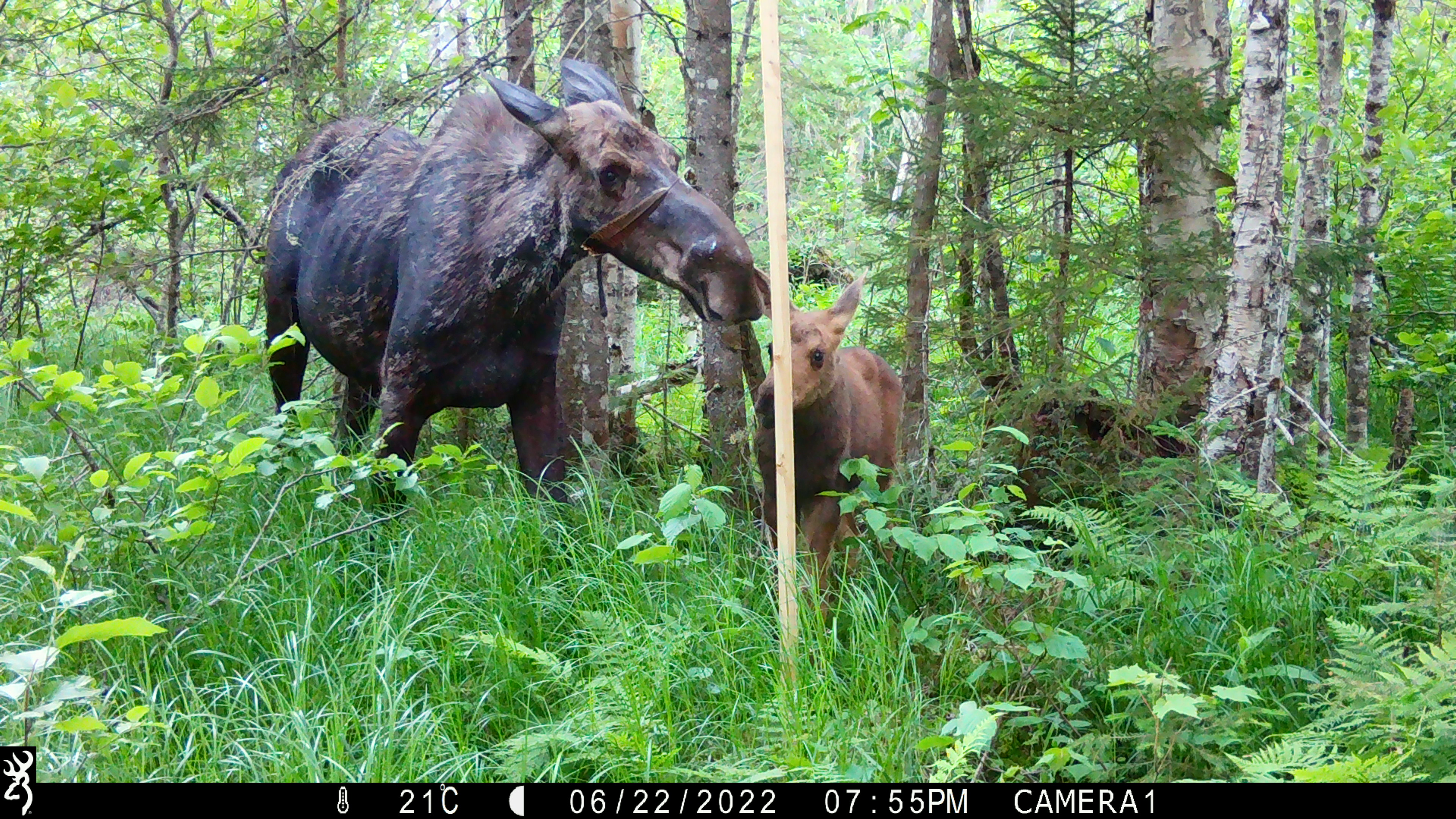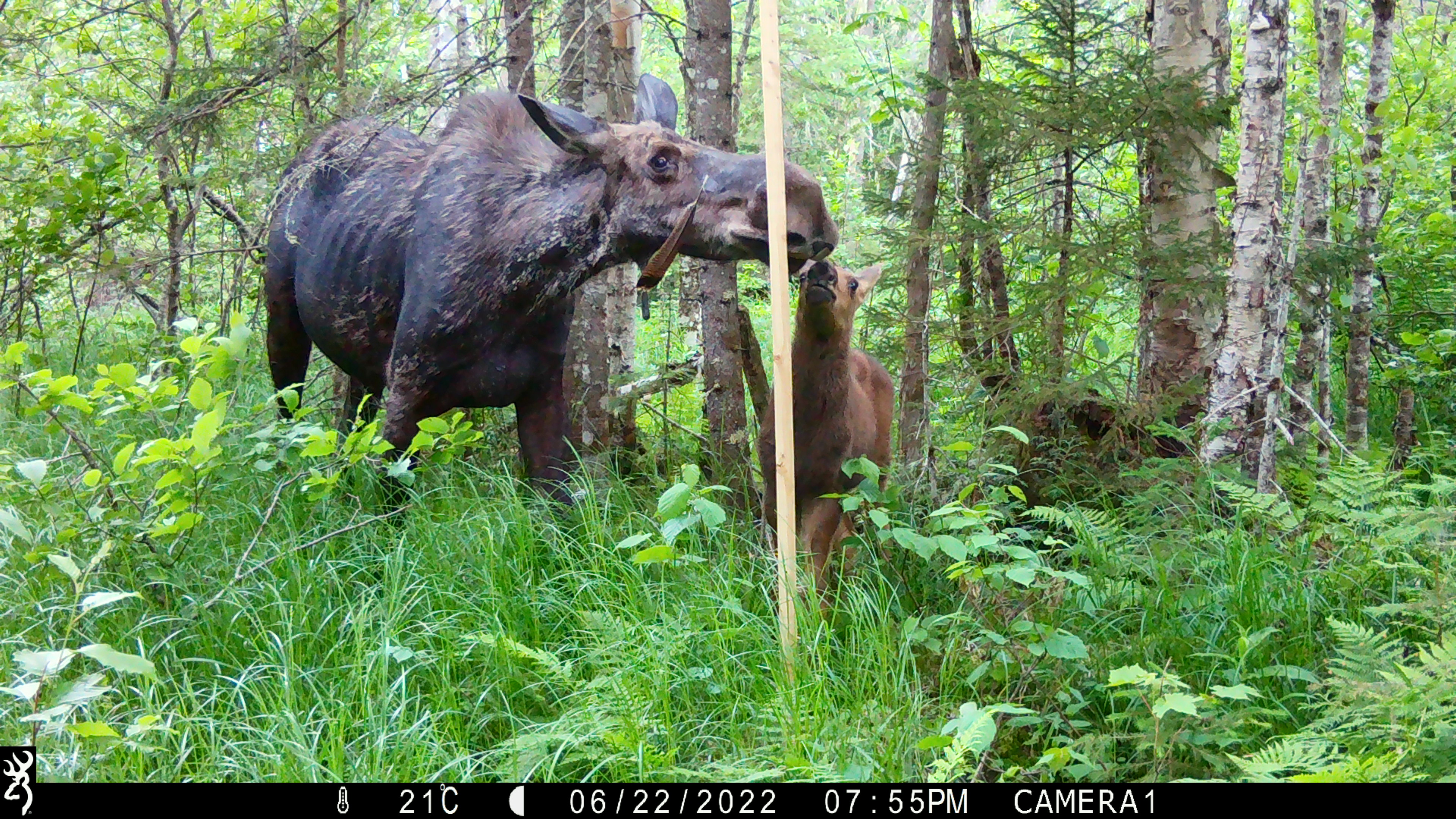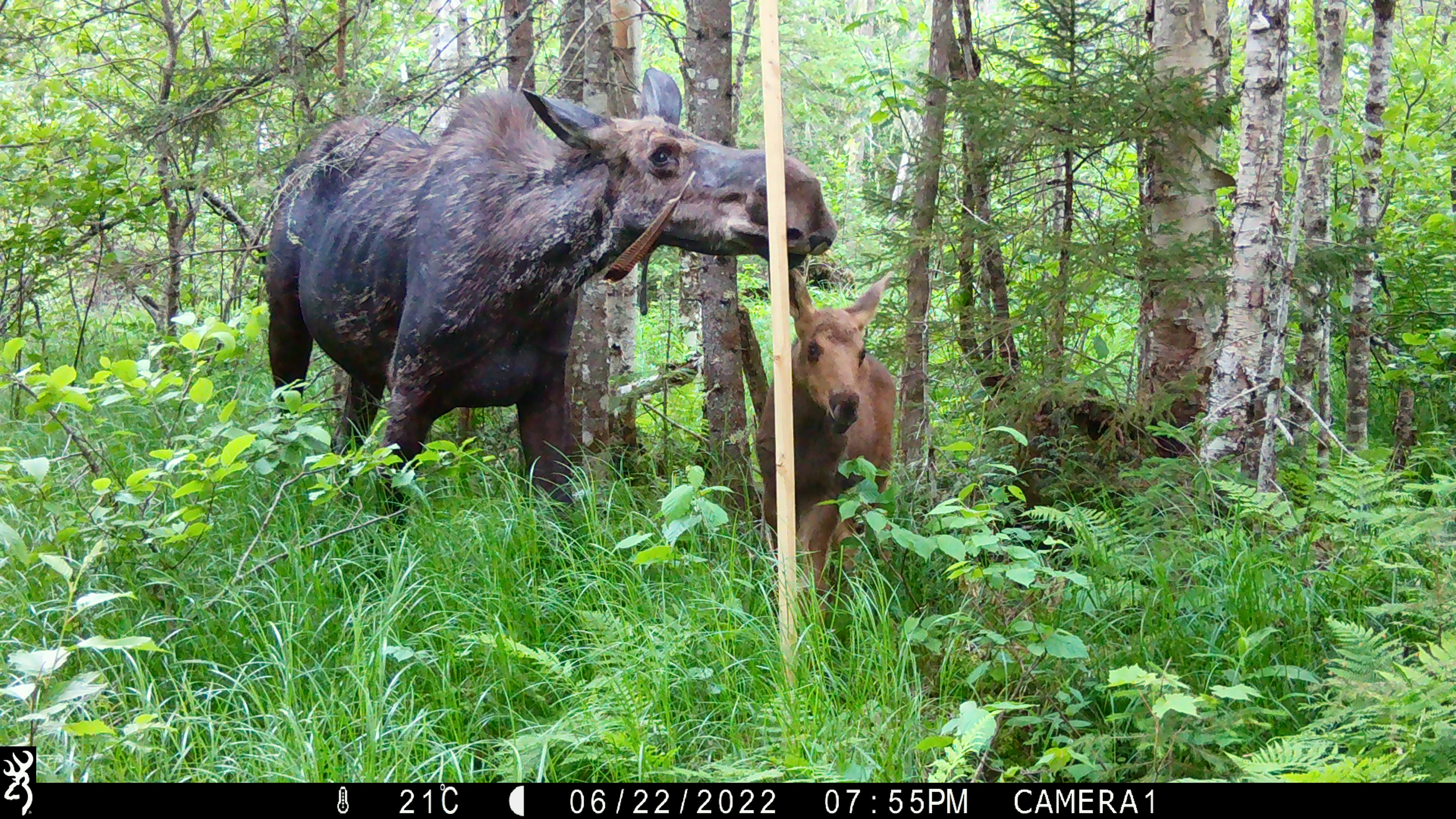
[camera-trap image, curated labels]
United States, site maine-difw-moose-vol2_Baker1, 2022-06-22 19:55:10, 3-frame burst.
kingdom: Animalia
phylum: Chordata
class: Mammalia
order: Artiodactyla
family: Cervidae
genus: Alces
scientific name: Alces alces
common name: moose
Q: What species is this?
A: Moose (Alces alces).